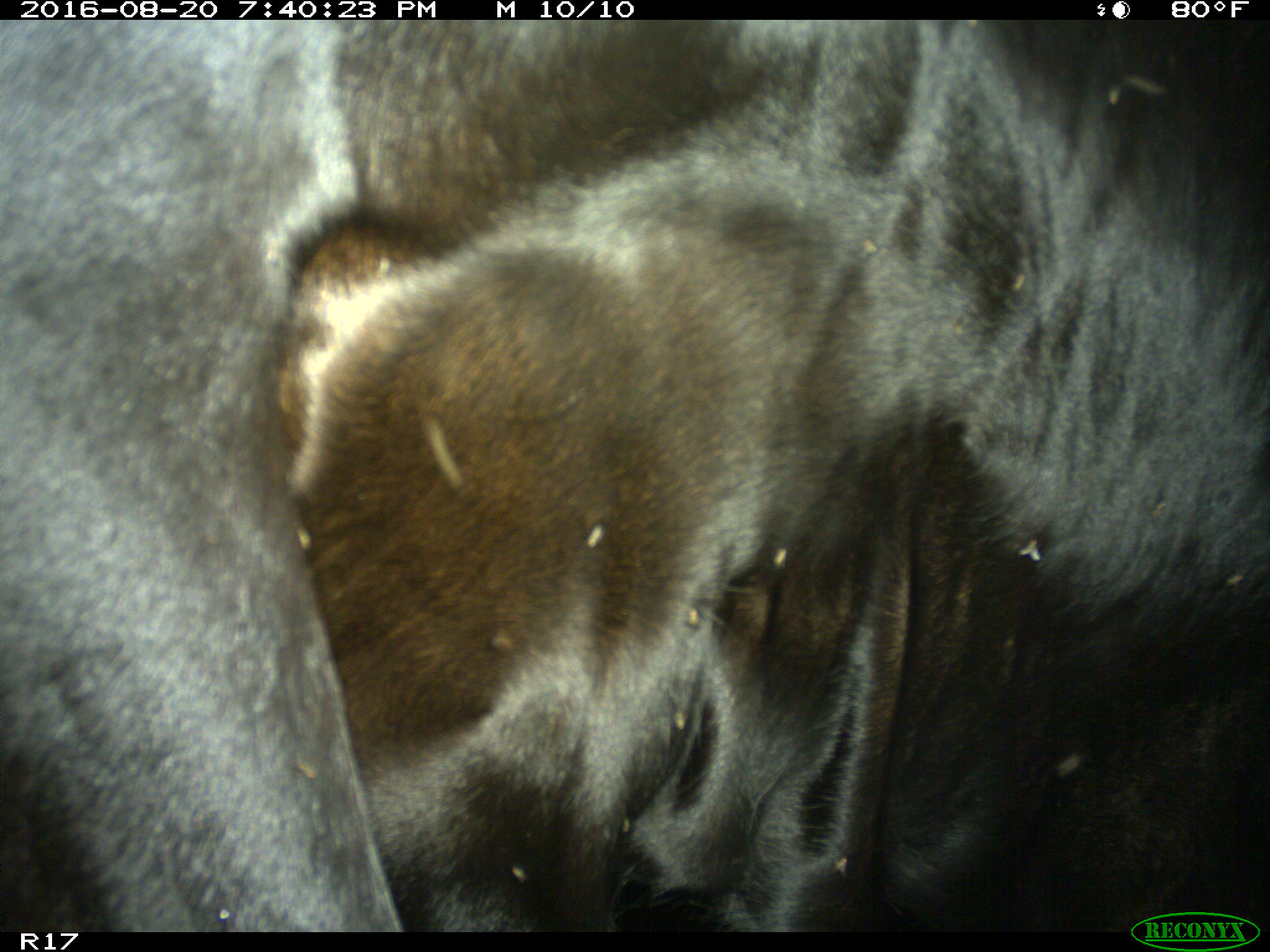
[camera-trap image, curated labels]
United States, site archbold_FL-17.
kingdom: Animalia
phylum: Chordata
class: Mammalia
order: Artiodactyla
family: Bovidae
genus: Bos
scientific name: Bos taurus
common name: domestic cow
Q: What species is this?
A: Bos taurus (domestic cow).